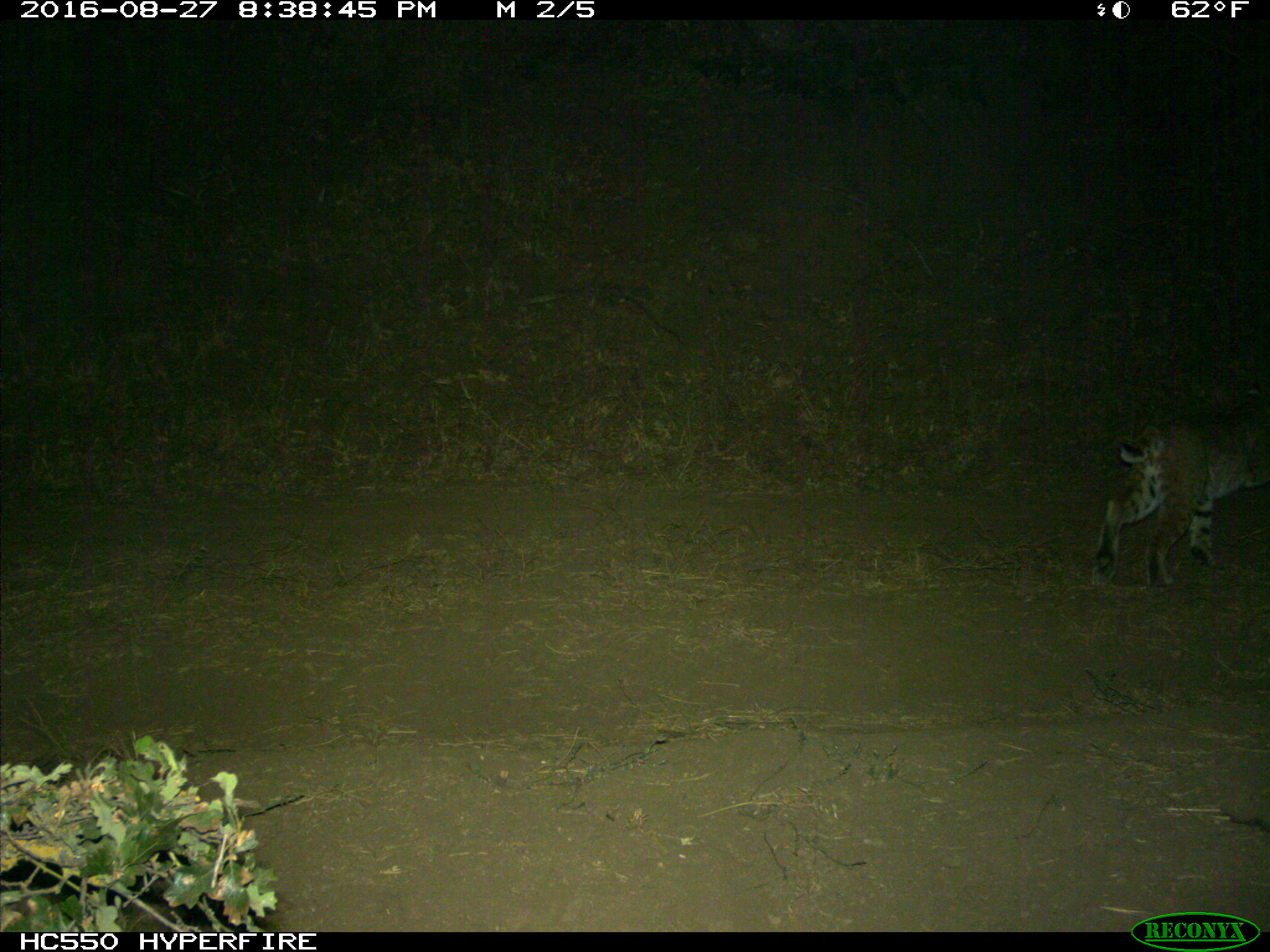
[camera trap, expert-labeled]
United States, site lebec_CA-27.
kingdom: Animalia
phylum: Chordata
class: Mammalia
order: Carnivora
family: Felidae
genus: Lynx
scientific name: Lynx rufus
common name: bobcat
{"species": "Lynx rufus (bobcat)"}